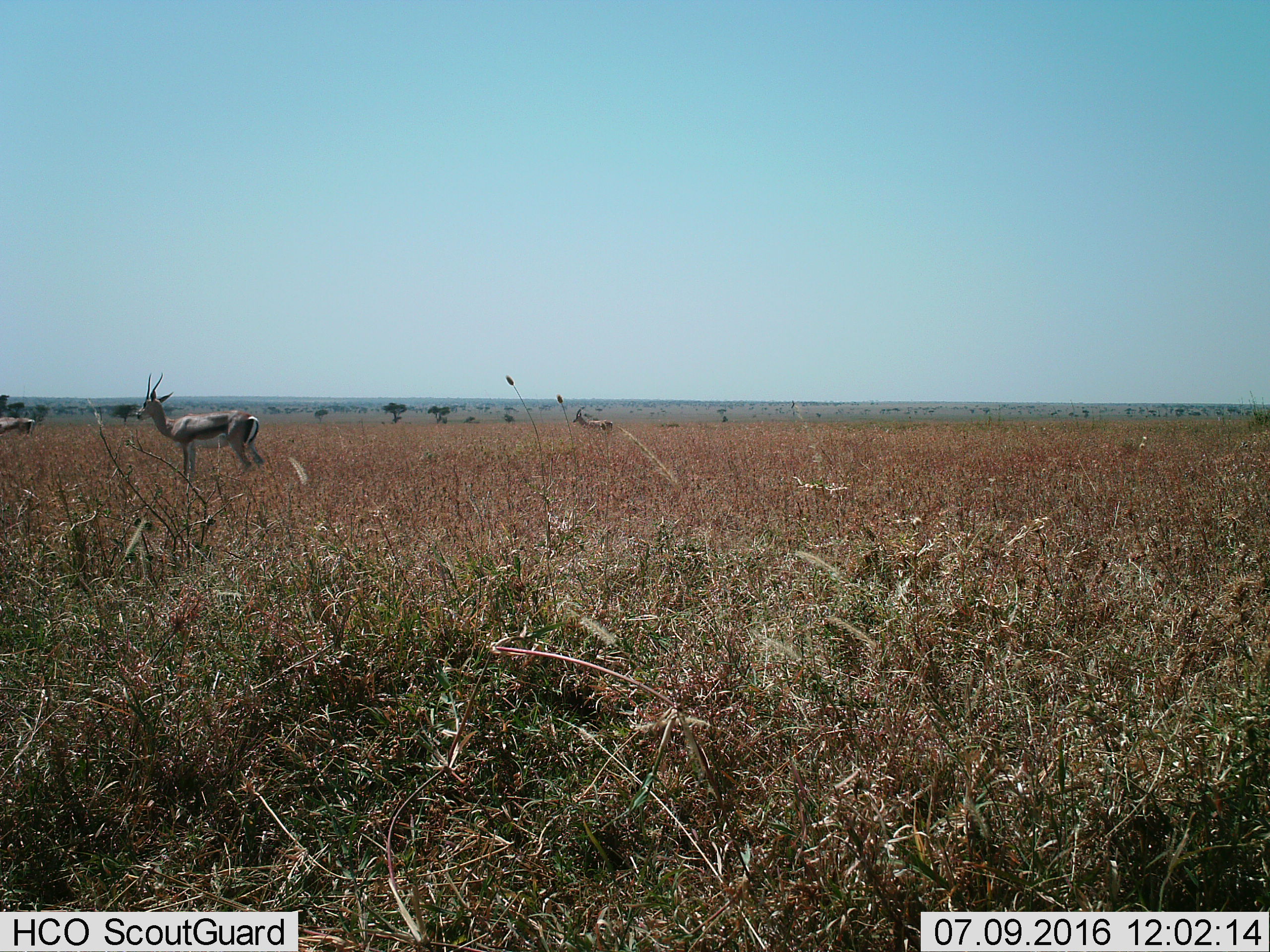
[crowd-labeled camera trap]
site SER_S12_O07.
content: unidentified animal